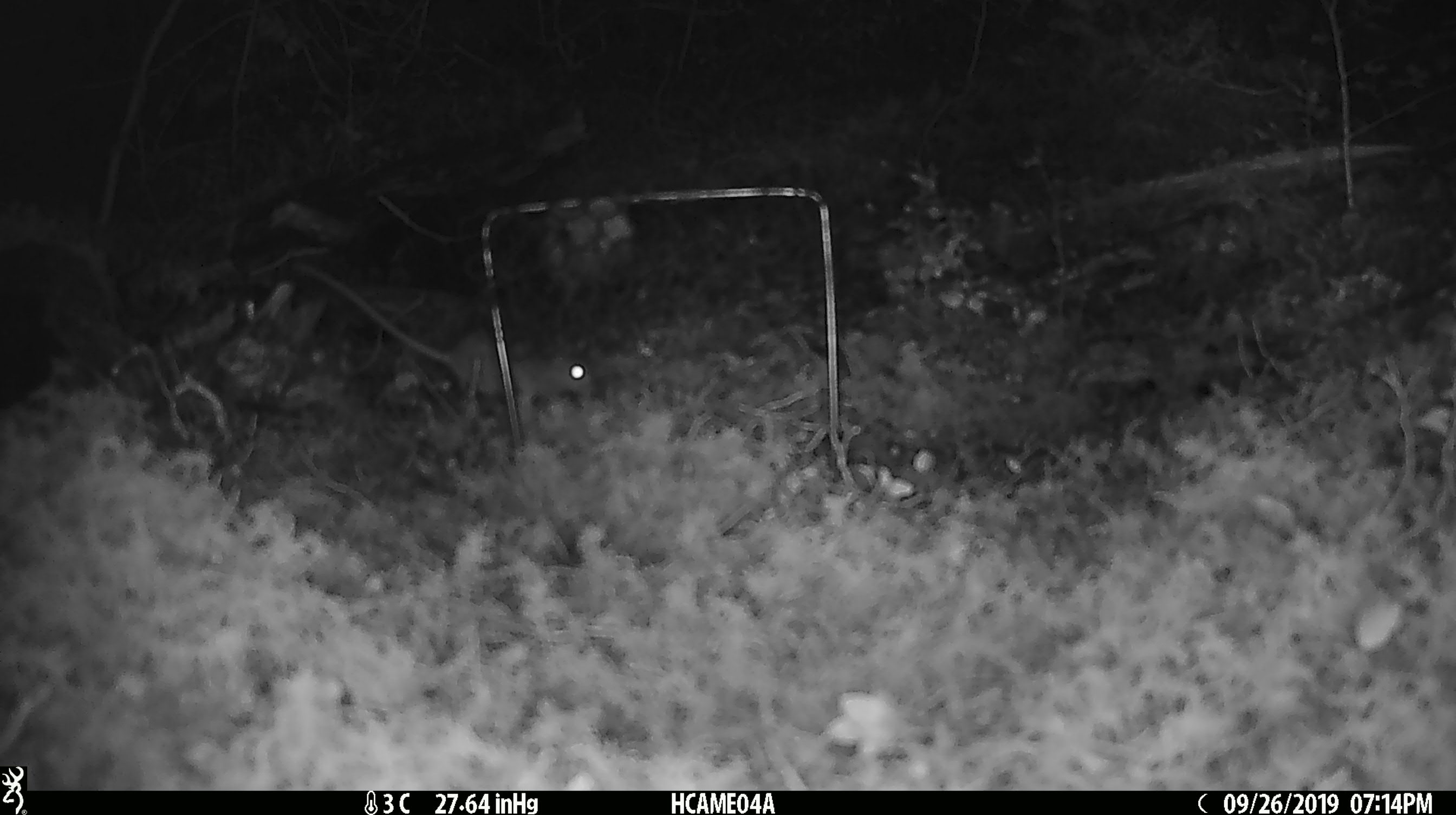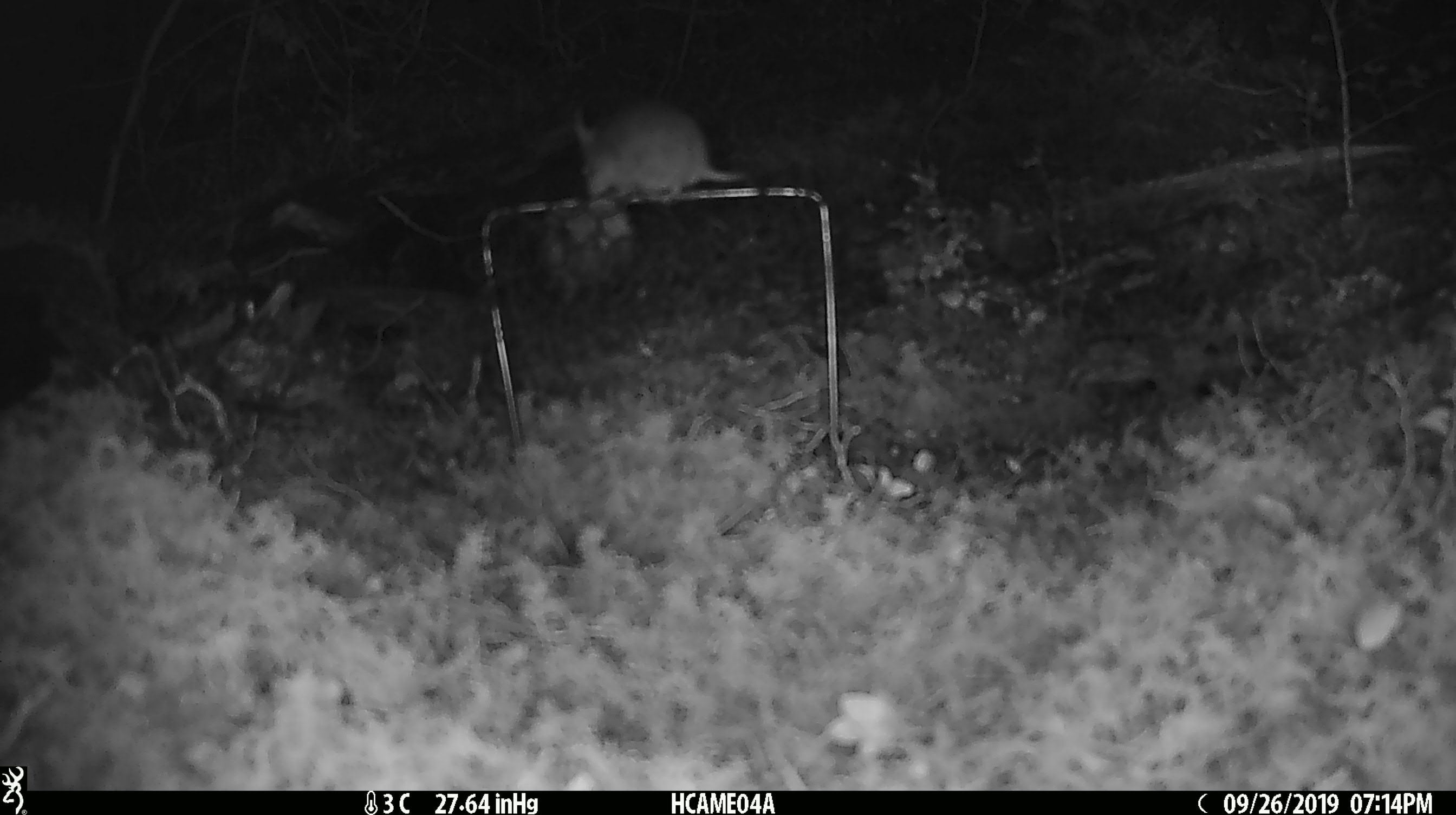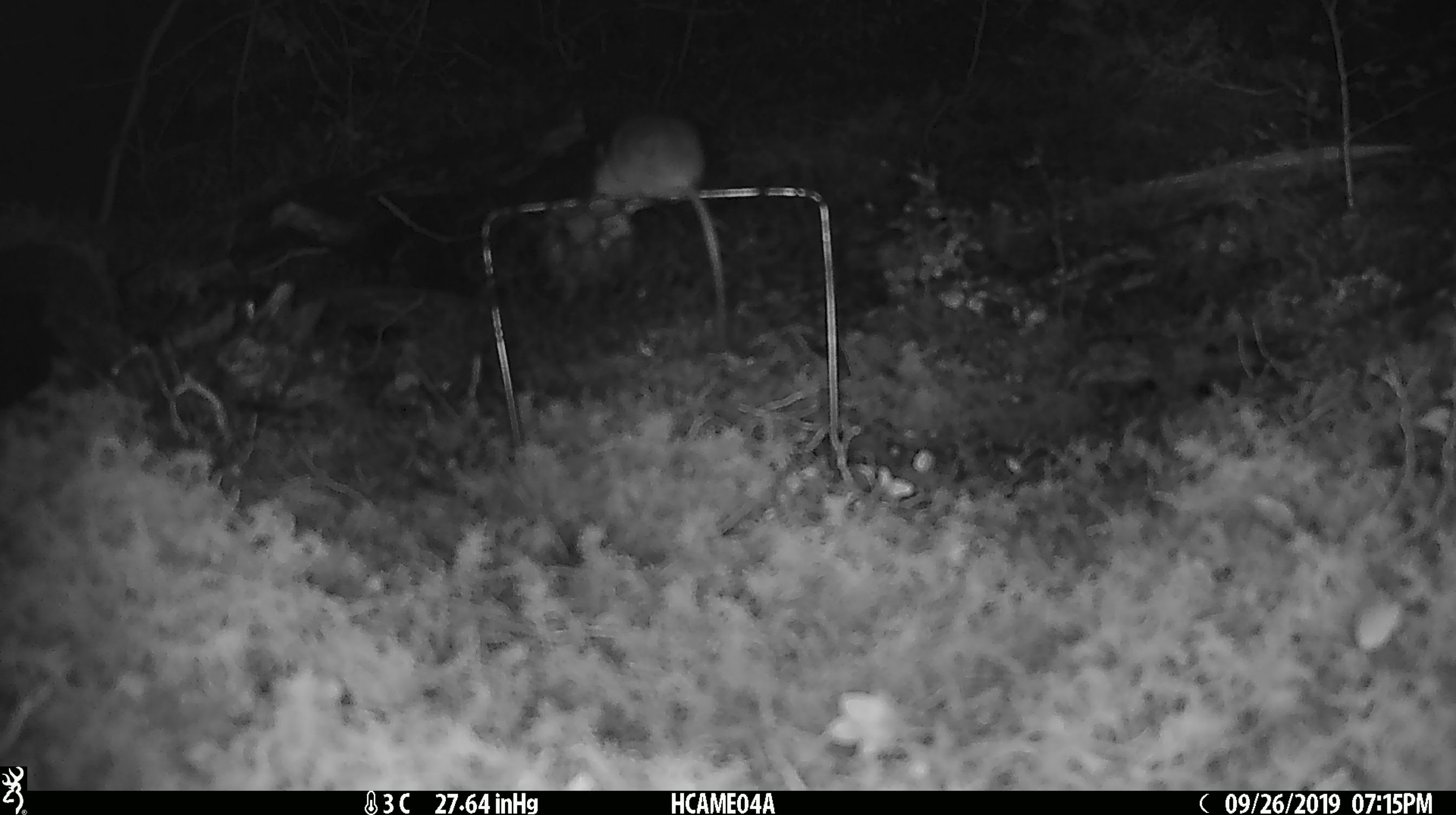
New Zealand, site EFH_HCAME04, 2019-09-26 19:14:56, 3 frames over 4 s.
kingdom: Animalia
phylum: Chordata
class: Mammalia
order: Rodentia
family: Muridae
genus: Mus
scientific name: Mus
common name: mouse